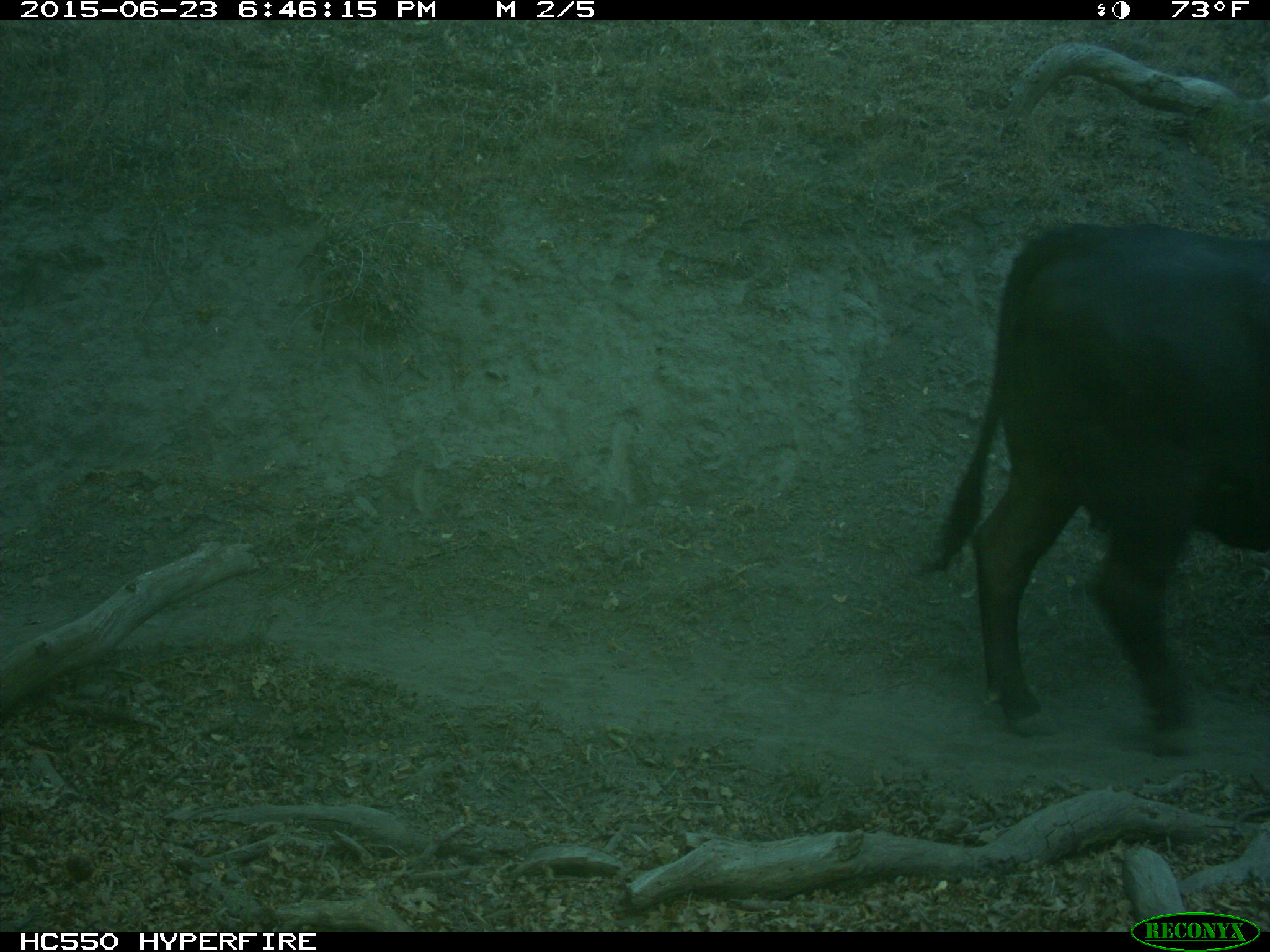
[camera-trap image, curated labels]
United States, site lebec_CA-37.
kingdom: Animalia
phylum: Chordata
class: Mammalia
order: Artiodactyla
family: Bovidae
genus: Bos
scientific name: Bos taurus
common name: domestic cow